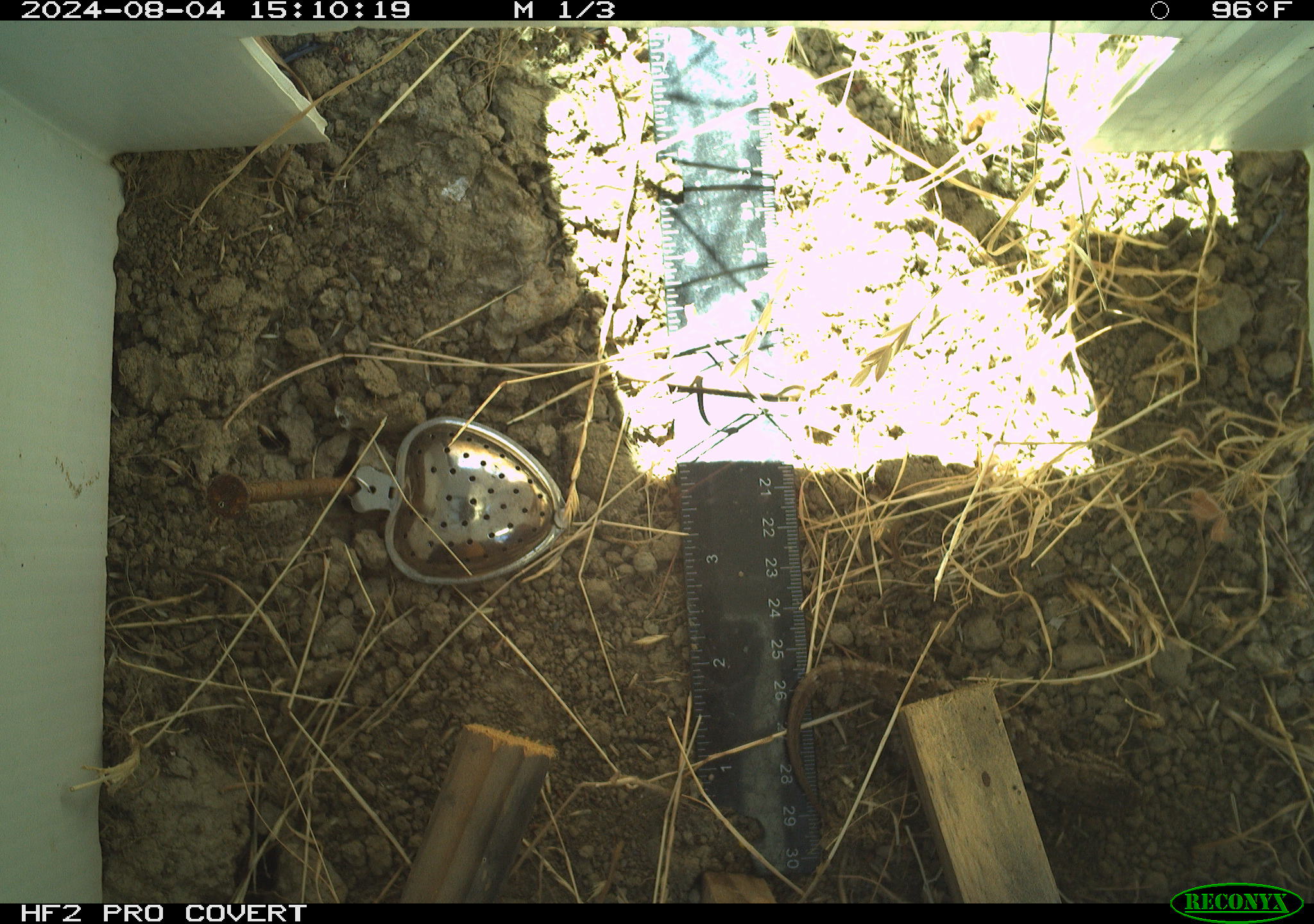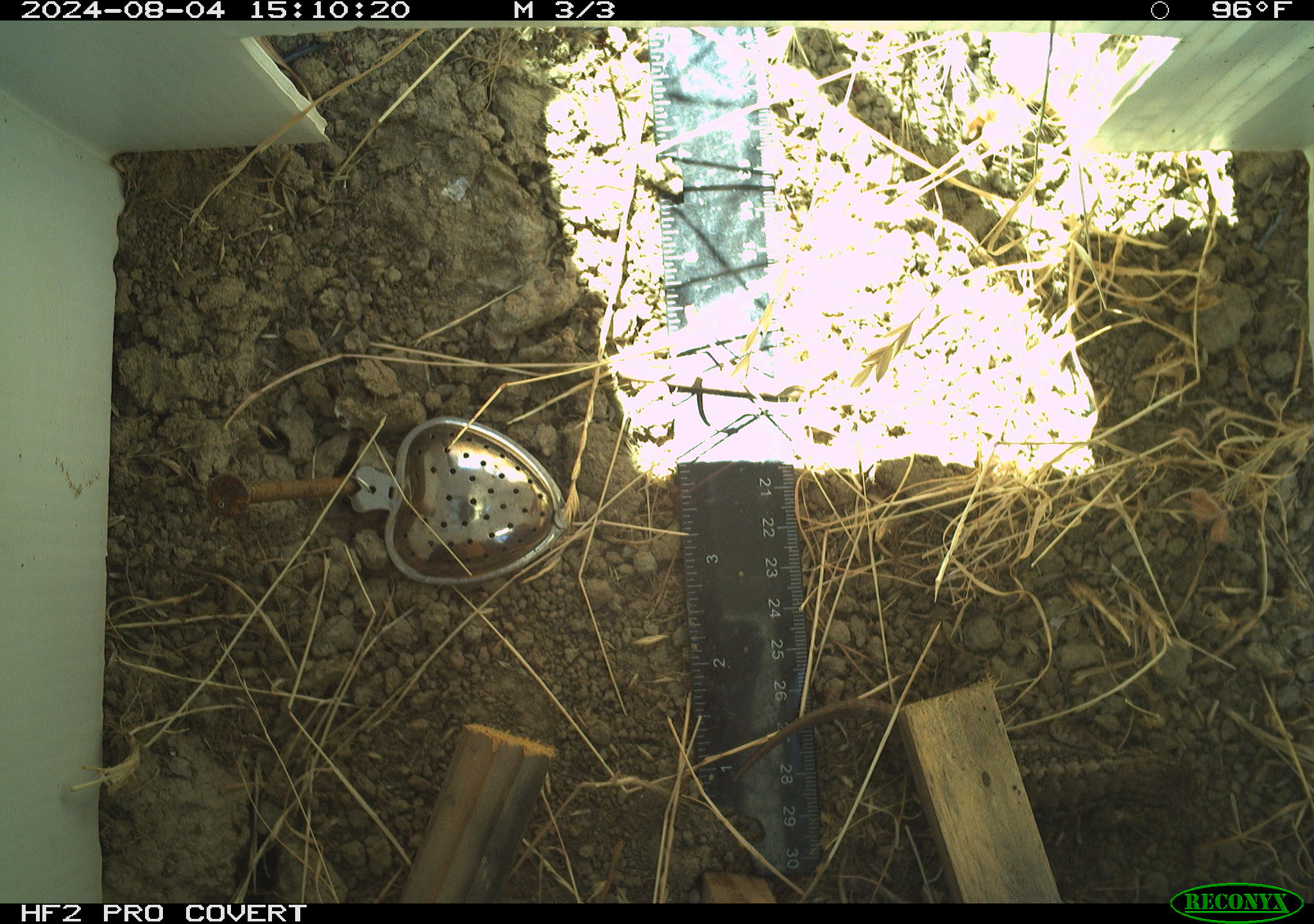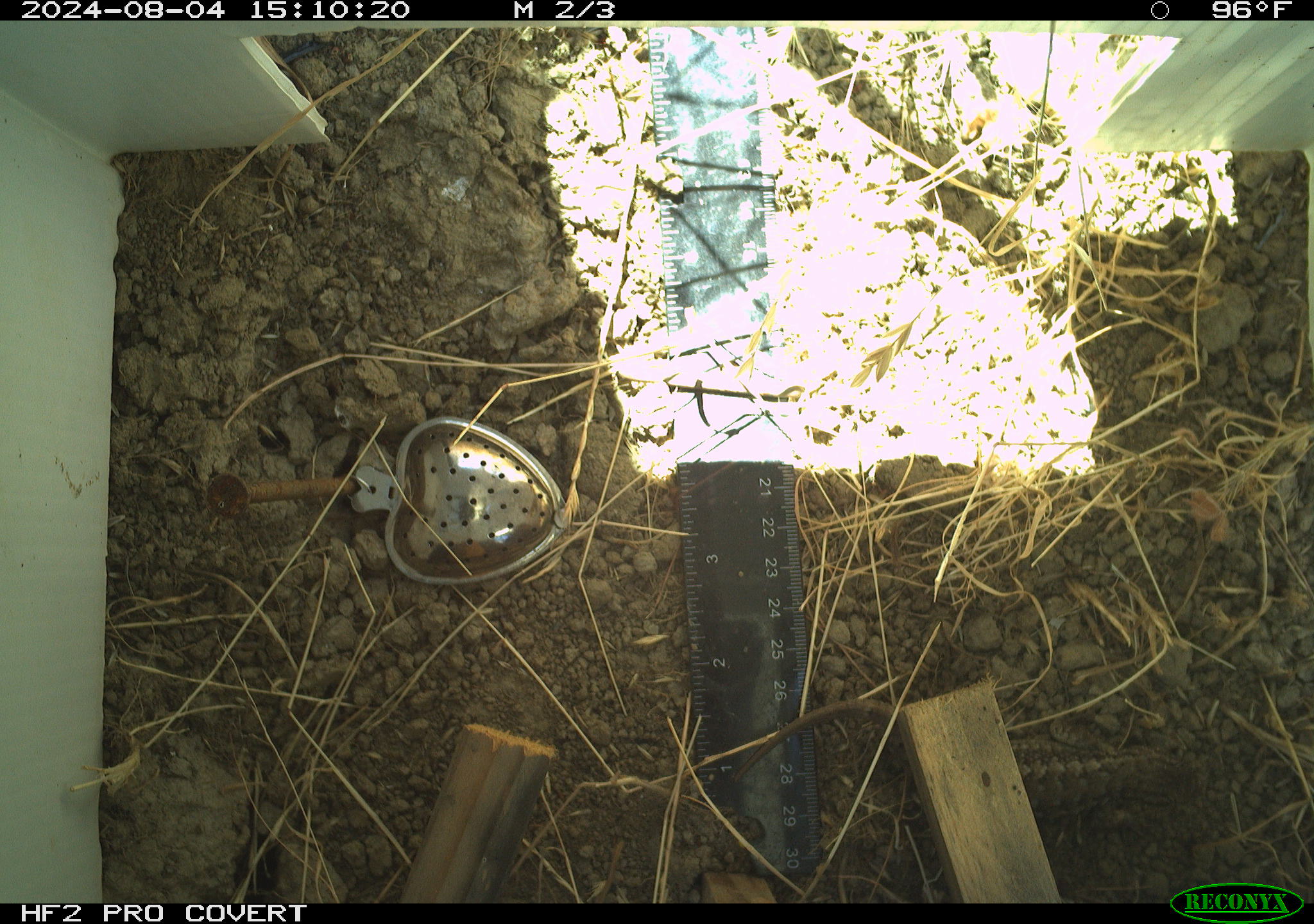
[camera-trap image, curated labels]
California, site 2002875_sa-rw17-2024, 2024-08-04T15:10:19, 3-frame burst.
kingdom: Animalia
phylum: Chordata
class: Reptilia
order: Squamata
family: Phrynosomatidae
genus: Sceloporus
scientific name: Sceloporus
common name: spiny lizards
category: sceloporus species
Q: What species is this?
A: Sceloporus species (spiny lizards) (Sceloporus).